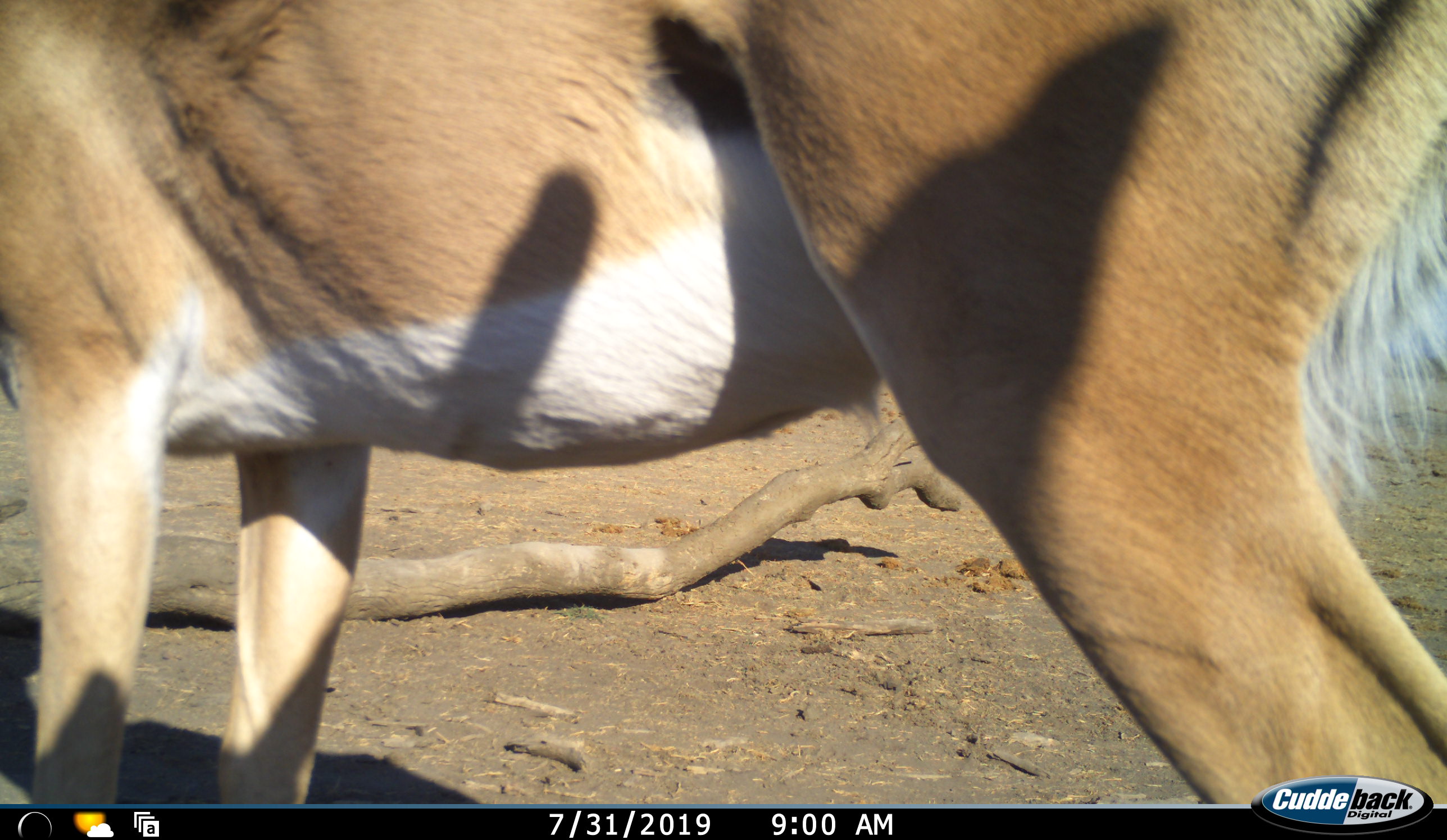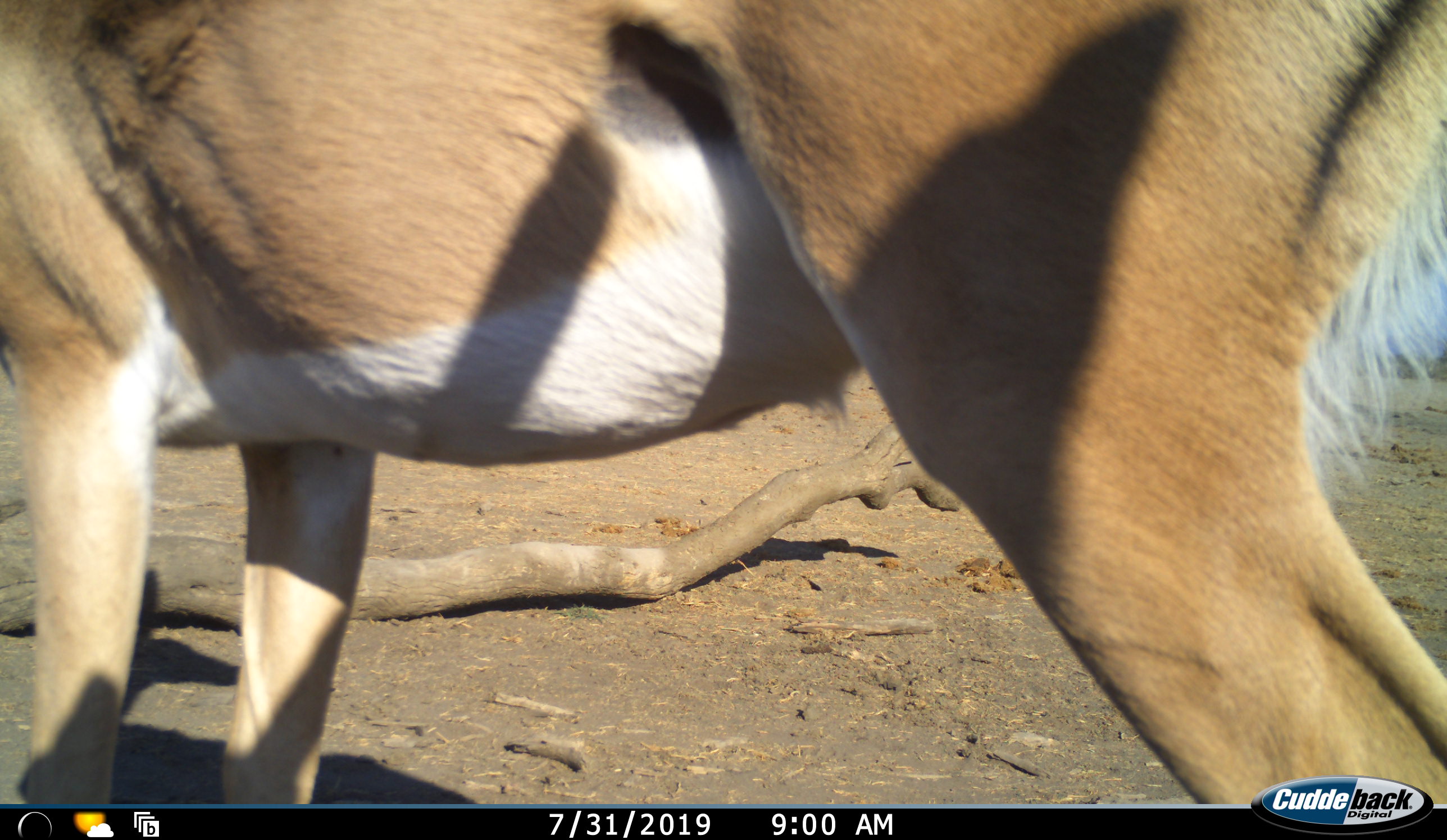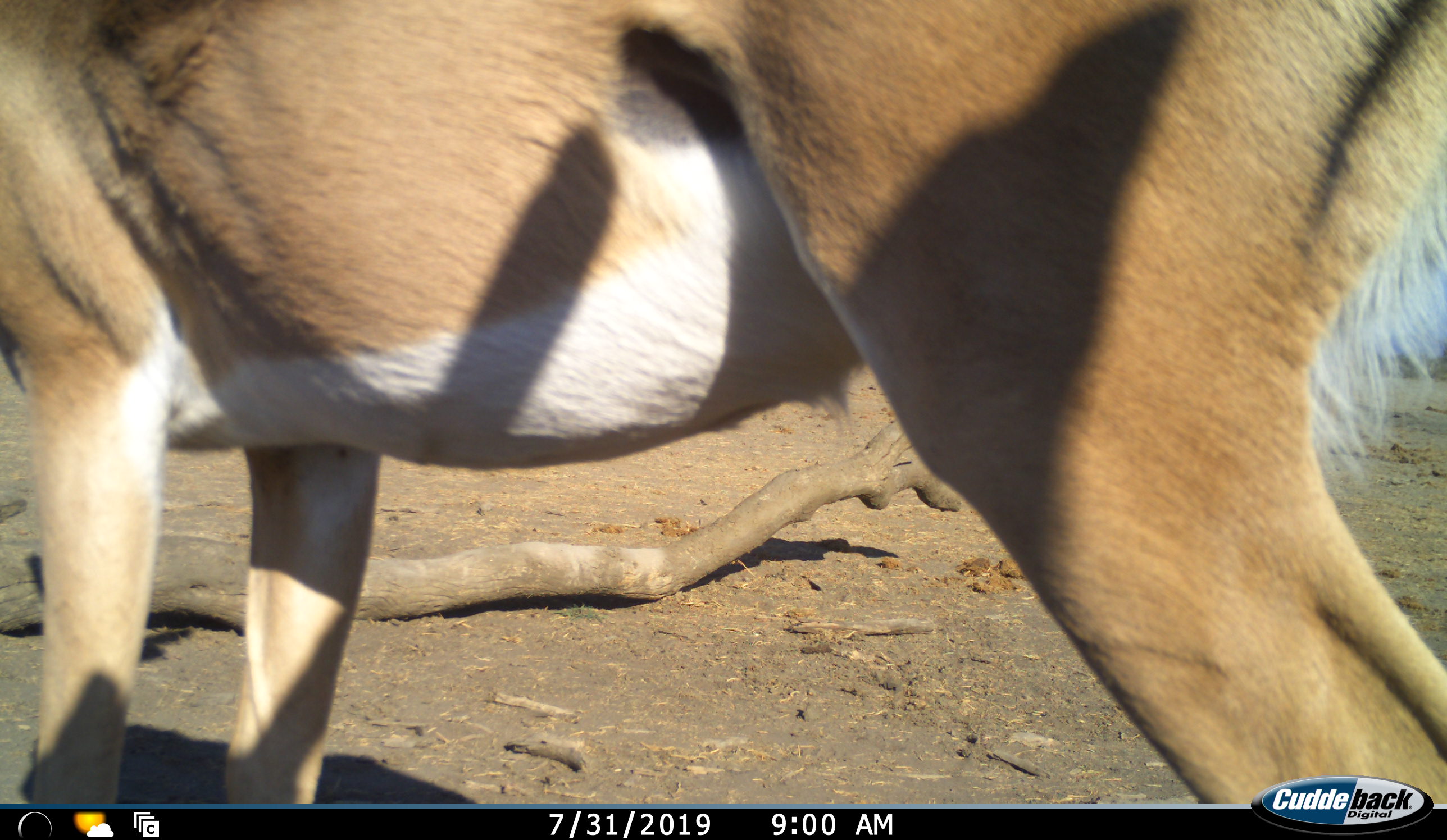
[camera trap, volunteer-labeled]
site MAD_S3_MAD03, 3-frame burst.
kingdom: Animalia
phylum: Chordata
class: Mammalia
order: Artiodactyla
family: Bovidae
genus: Aepyceros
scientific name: Aepyceros melampus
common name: impala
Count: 1.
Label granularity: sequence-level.